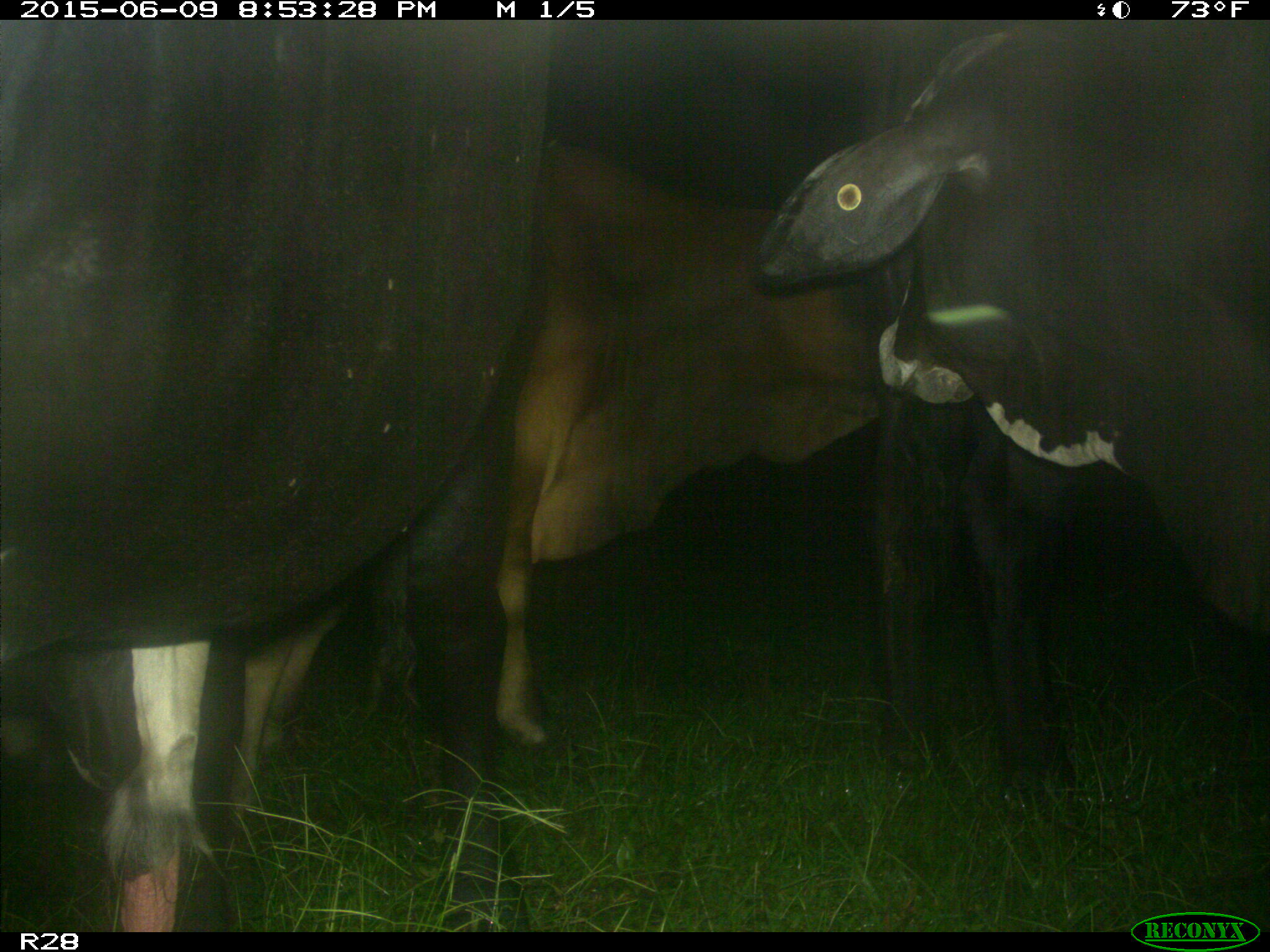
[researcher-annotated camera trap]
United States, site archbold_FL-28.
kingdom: Animalia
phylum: Chordata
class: Mammalia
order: Artiodactyla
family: Bovidae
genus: Bos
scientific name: Bos taurus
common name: domestic cow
Bos taurus (domestic cow).